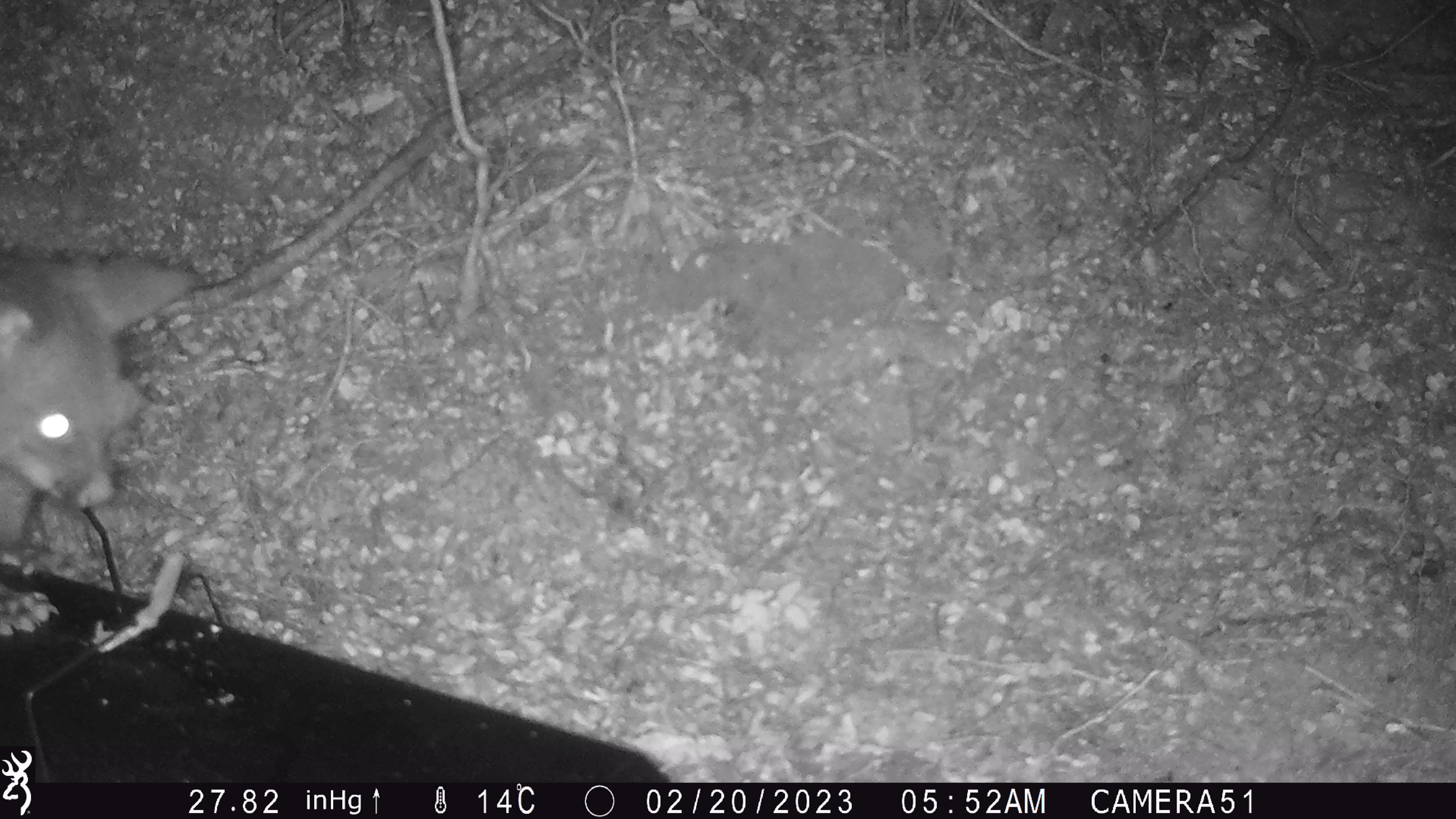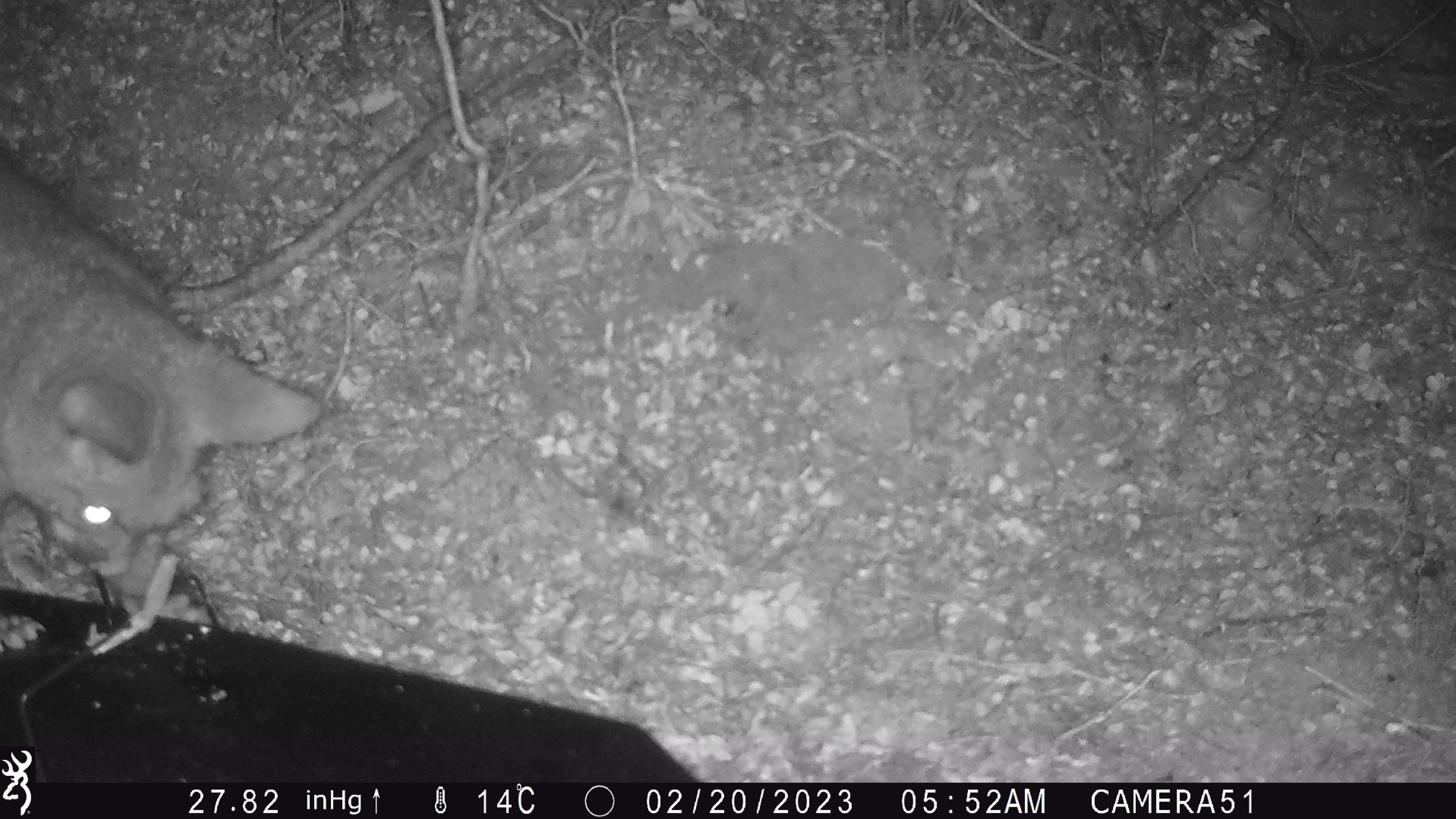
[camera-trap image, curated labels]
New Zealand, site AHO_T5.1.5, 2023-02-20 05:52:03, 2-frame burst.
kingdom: Animalia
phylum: Chordata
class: Mammalia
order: Carnivora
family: Mustelidae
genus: Mustela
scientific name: Mustela erminea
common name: stoat